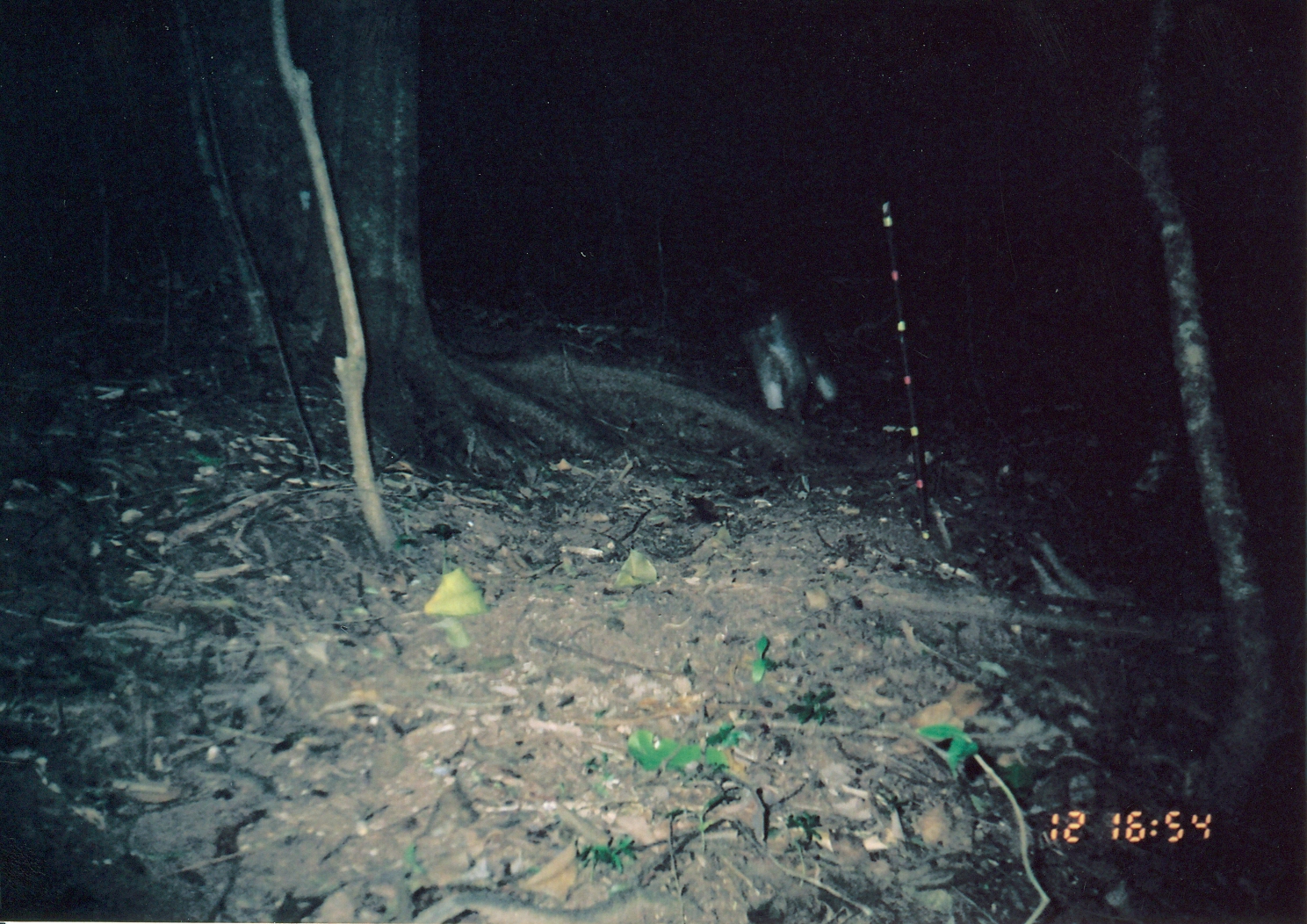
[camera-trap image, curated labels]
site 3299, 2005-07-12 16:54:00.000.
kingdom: Animalia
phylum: Chordata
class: Mammalia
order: Primates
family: Cercopithecidae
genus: Cercocebus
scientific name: Cercocebus sanjei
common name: sanje mangabey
Cercocebus sanjei (sanje mangabey), count 1.